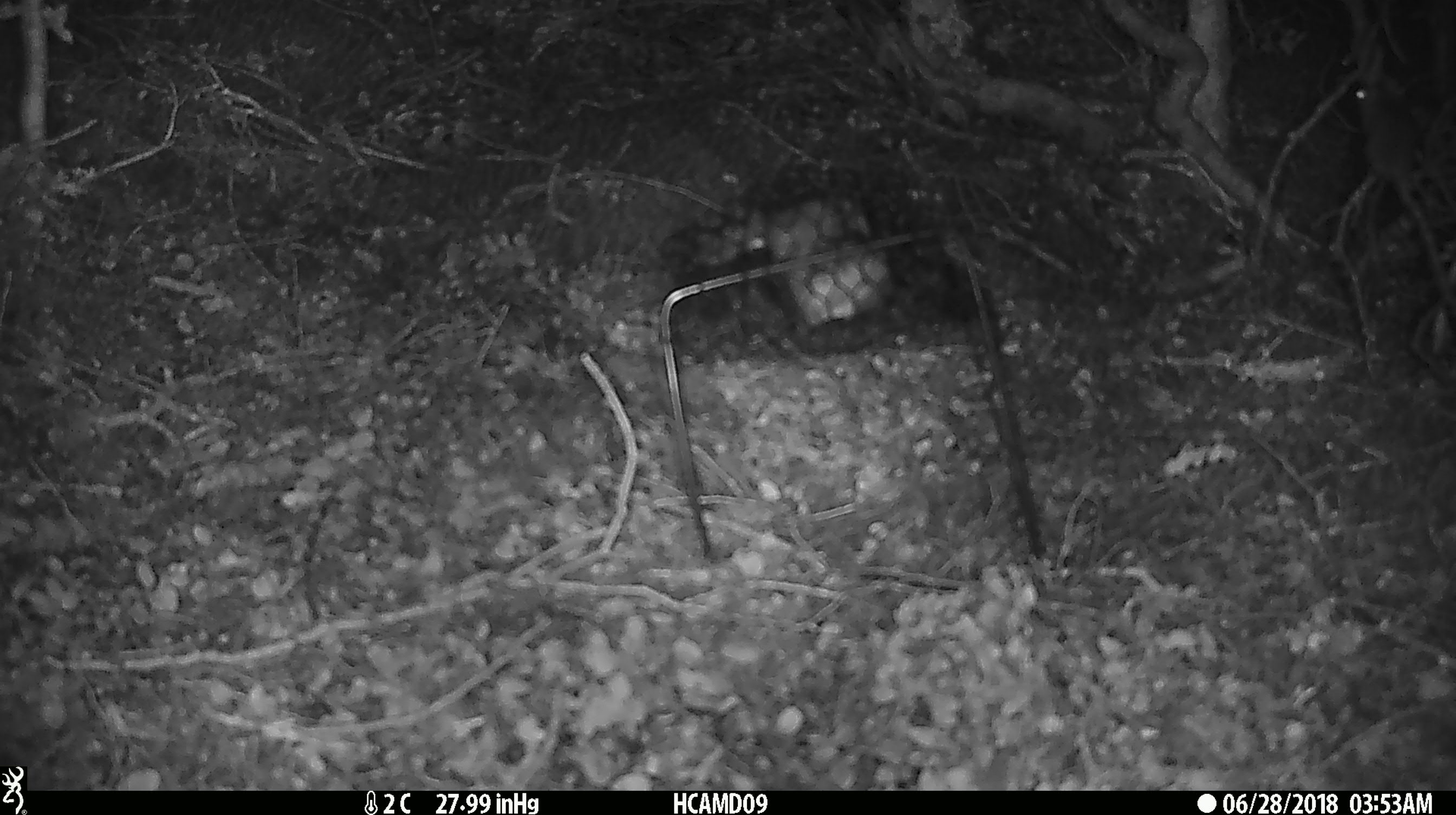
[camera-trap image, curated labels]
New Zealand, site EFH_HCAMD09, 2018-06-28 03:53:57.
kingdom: Animalia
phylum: Chordata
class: Mammalia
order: Rodentia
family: Muridae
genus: Mus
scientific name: Mus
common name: mouse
Mouse (Mus).